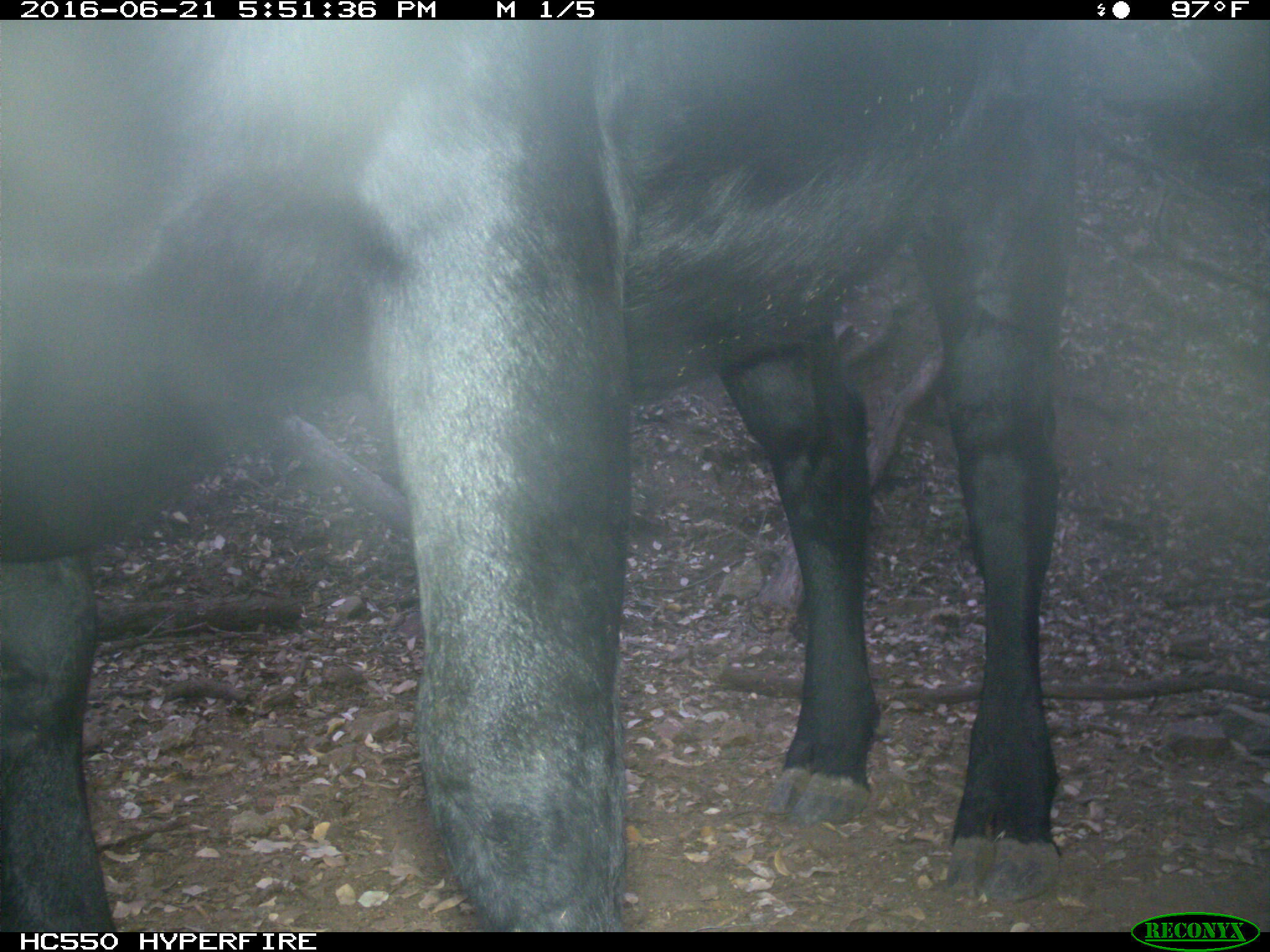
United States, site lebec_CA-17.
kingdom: Animalia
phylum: Chordata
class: Mammalia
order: Artiodactyla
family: Bovidae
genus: Bos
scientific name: Bos taurus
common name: domestic cow